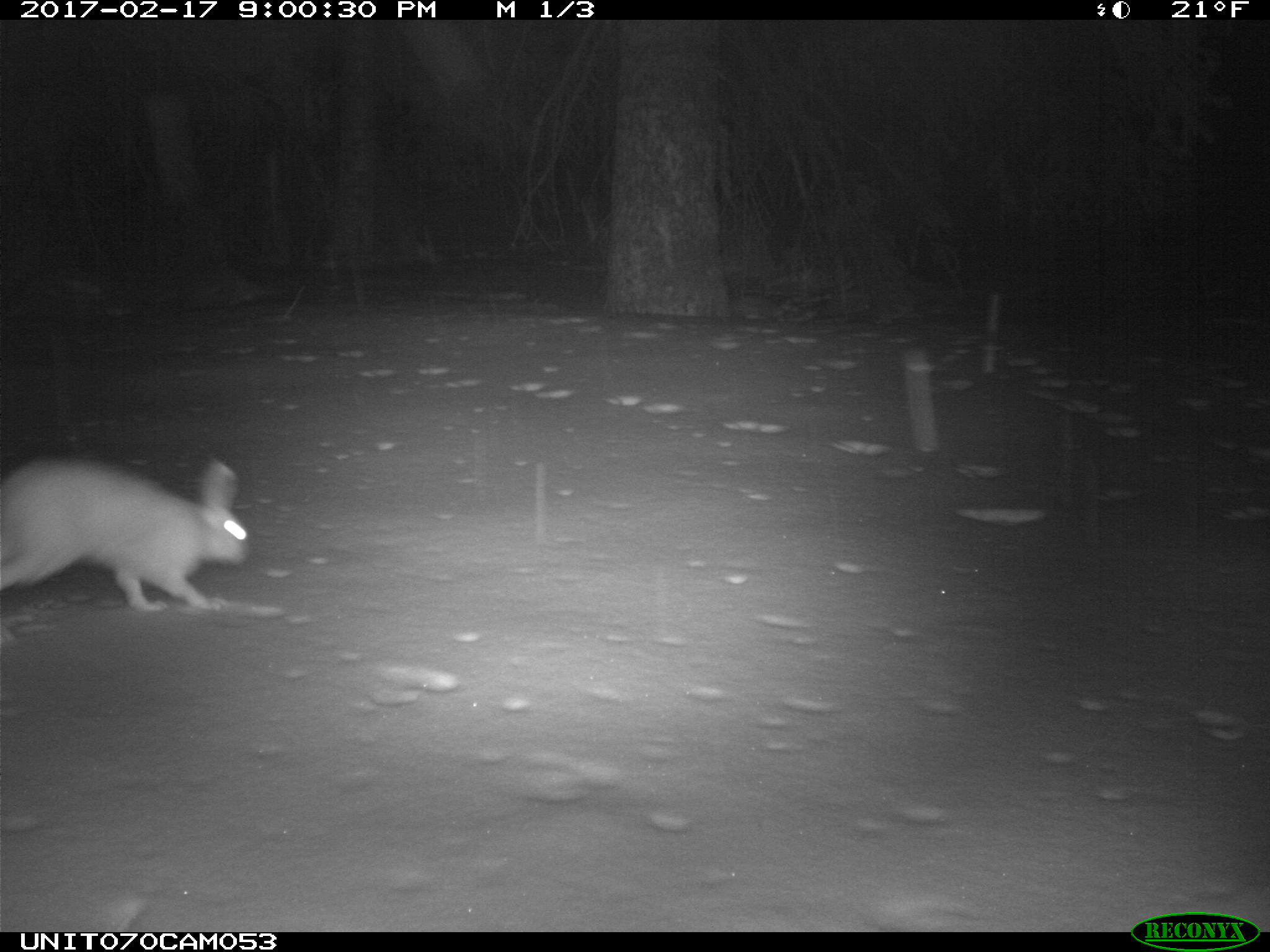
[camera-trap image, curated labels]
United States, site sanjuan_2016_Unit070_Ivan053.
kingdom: Animalia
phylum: Chordata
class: Mammalia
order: Lagomorpha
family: Leporidae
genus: Lepus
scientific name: Lepus americanus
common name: snowshoe hare